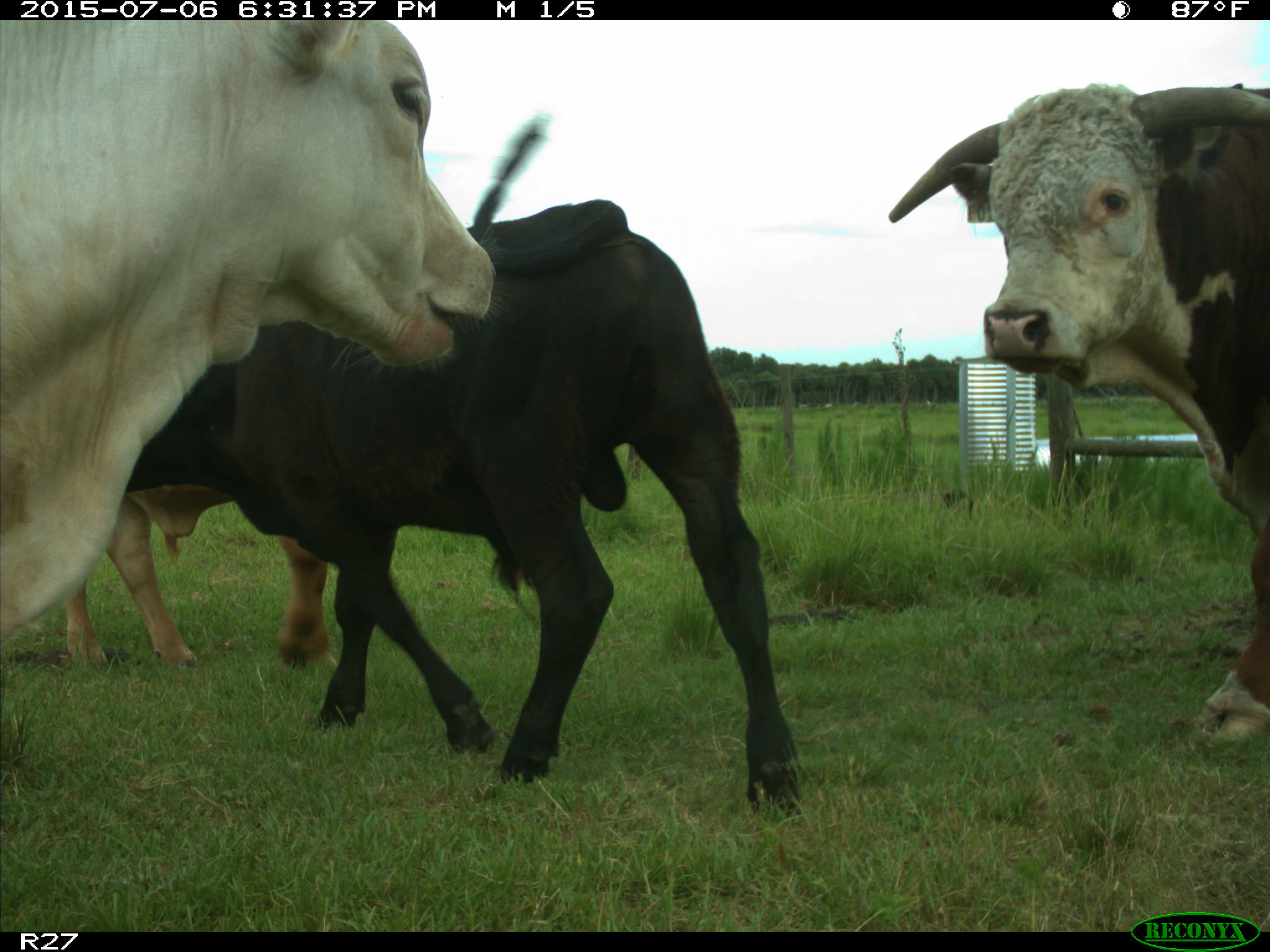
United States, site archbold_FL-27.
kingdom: Animalia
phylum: Chordata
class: Mammalia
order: Artiodactyla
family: Bovidae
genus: Bos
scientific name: Bos taurus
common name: domestic cow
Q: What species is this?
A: Bos taurus (domestic cow).